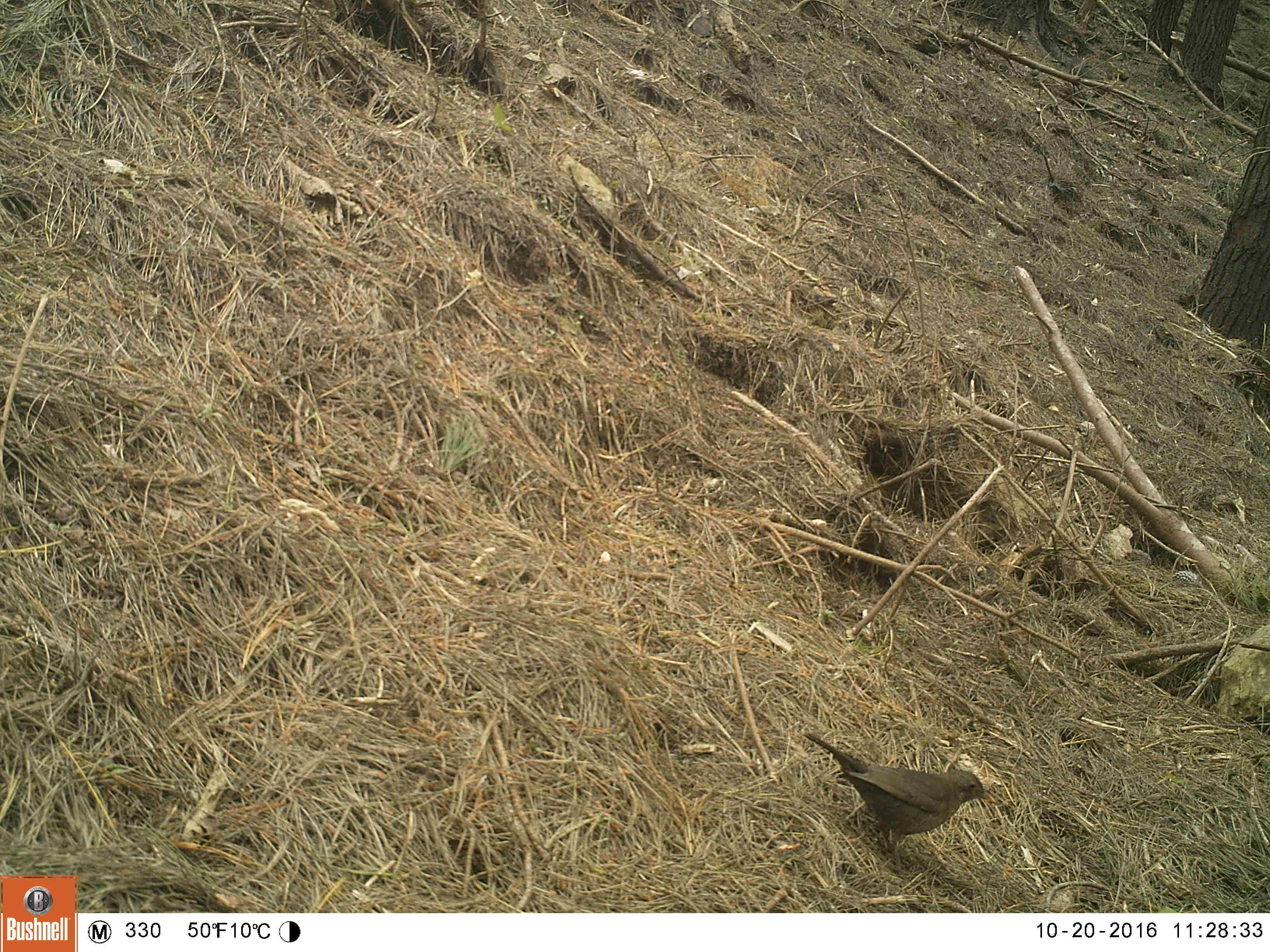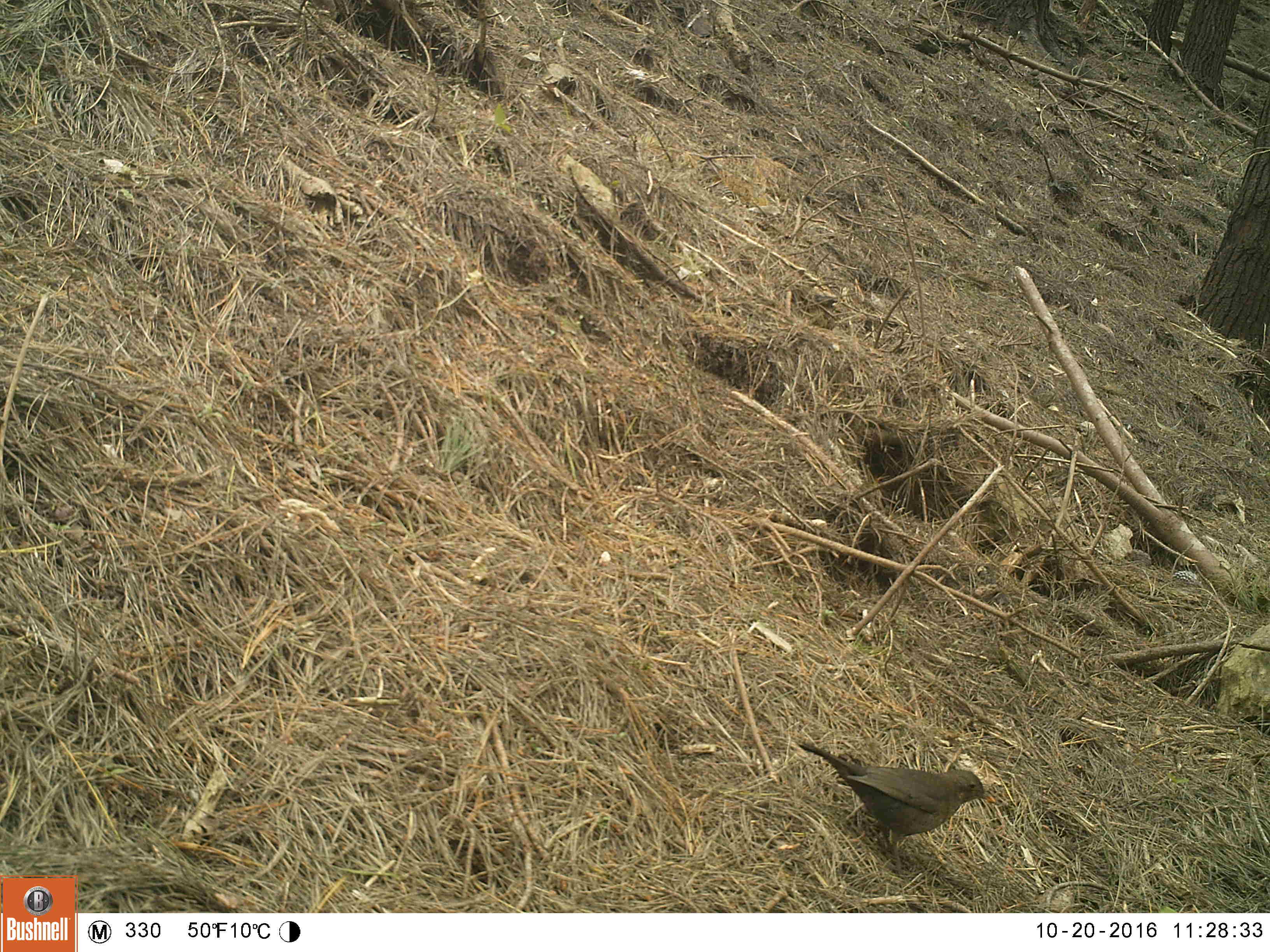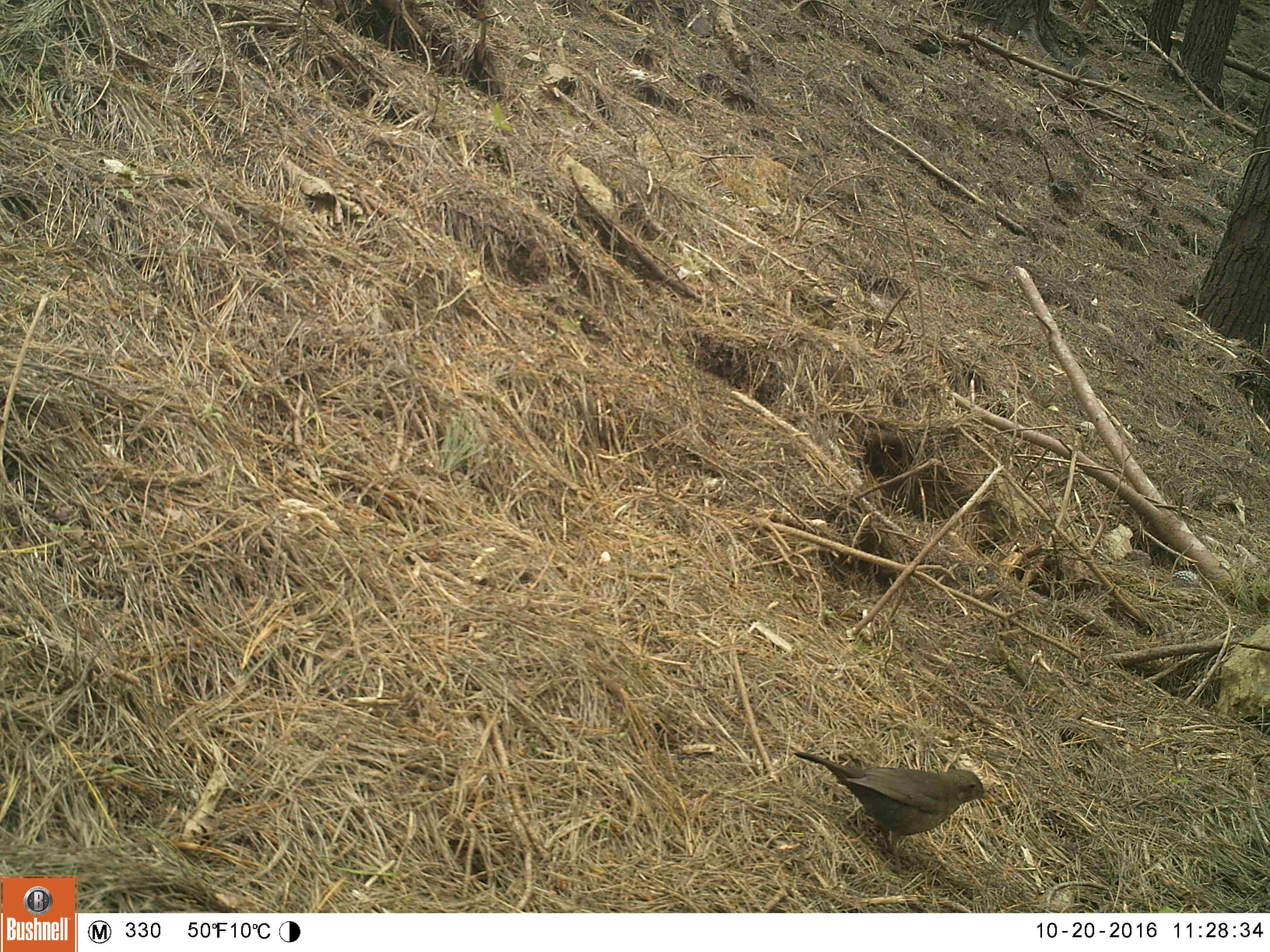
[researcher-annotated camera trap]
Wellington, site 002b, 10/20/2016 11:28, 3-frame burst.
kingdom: Animalia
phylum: Chordata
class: Aves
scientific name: Aves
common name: bird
Bird (Aves).